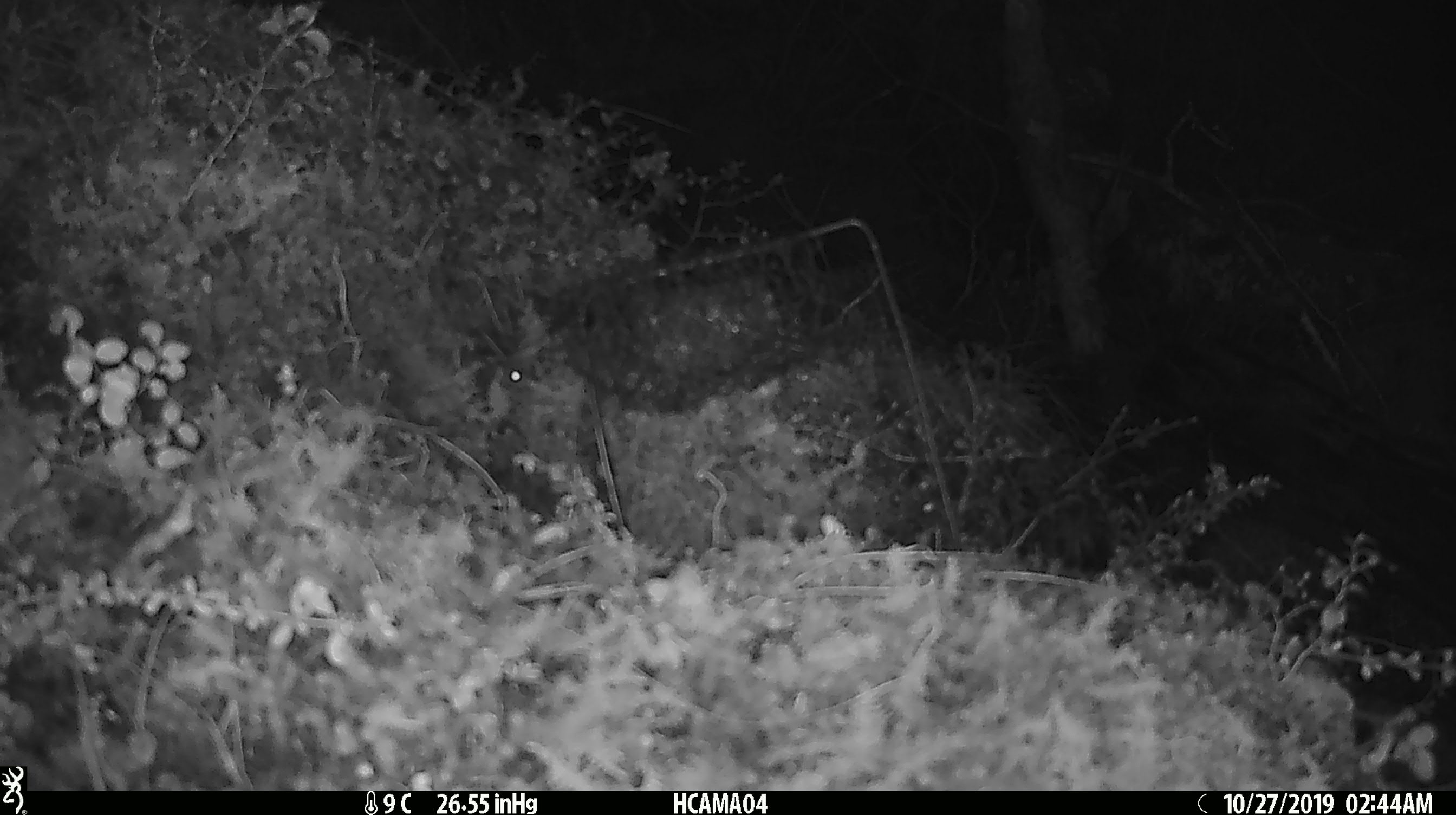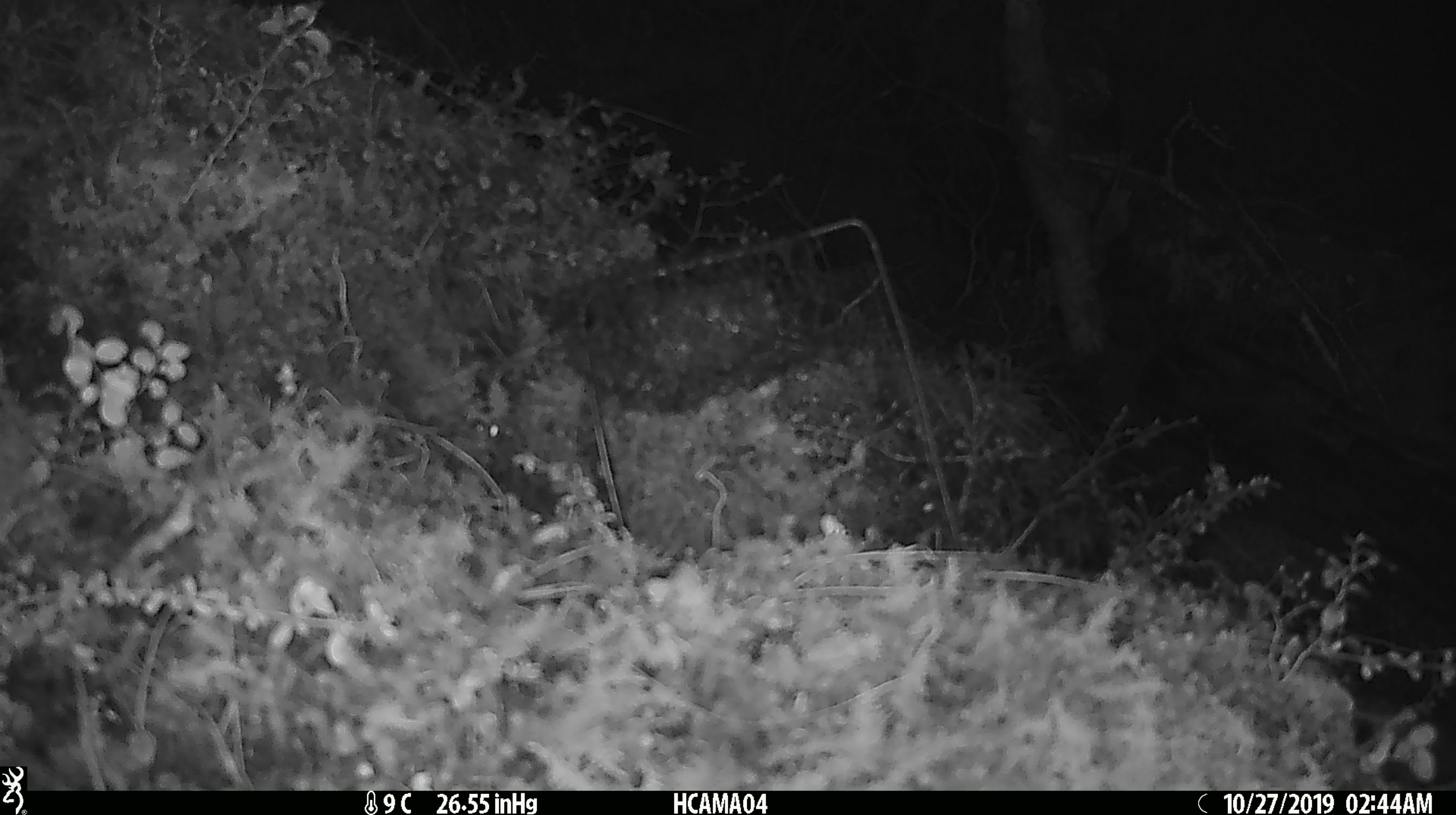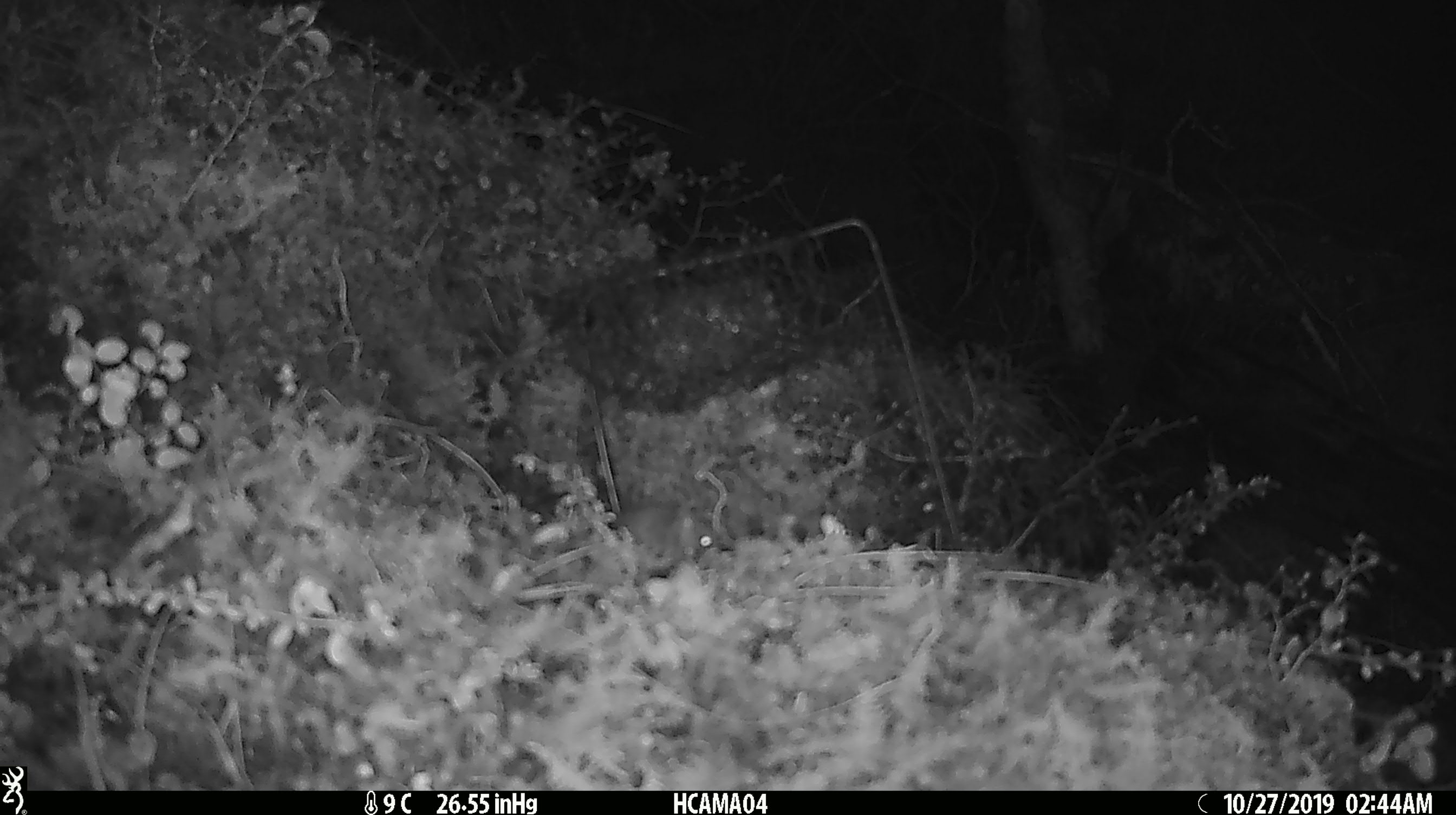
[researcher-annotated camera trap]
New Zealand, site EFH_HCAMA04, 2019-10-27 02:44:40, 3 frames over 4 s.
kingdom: Animalia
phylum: Chordata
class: Mammalia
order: Rodentia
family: Muridae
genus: Mus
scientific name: Mus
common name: mouse